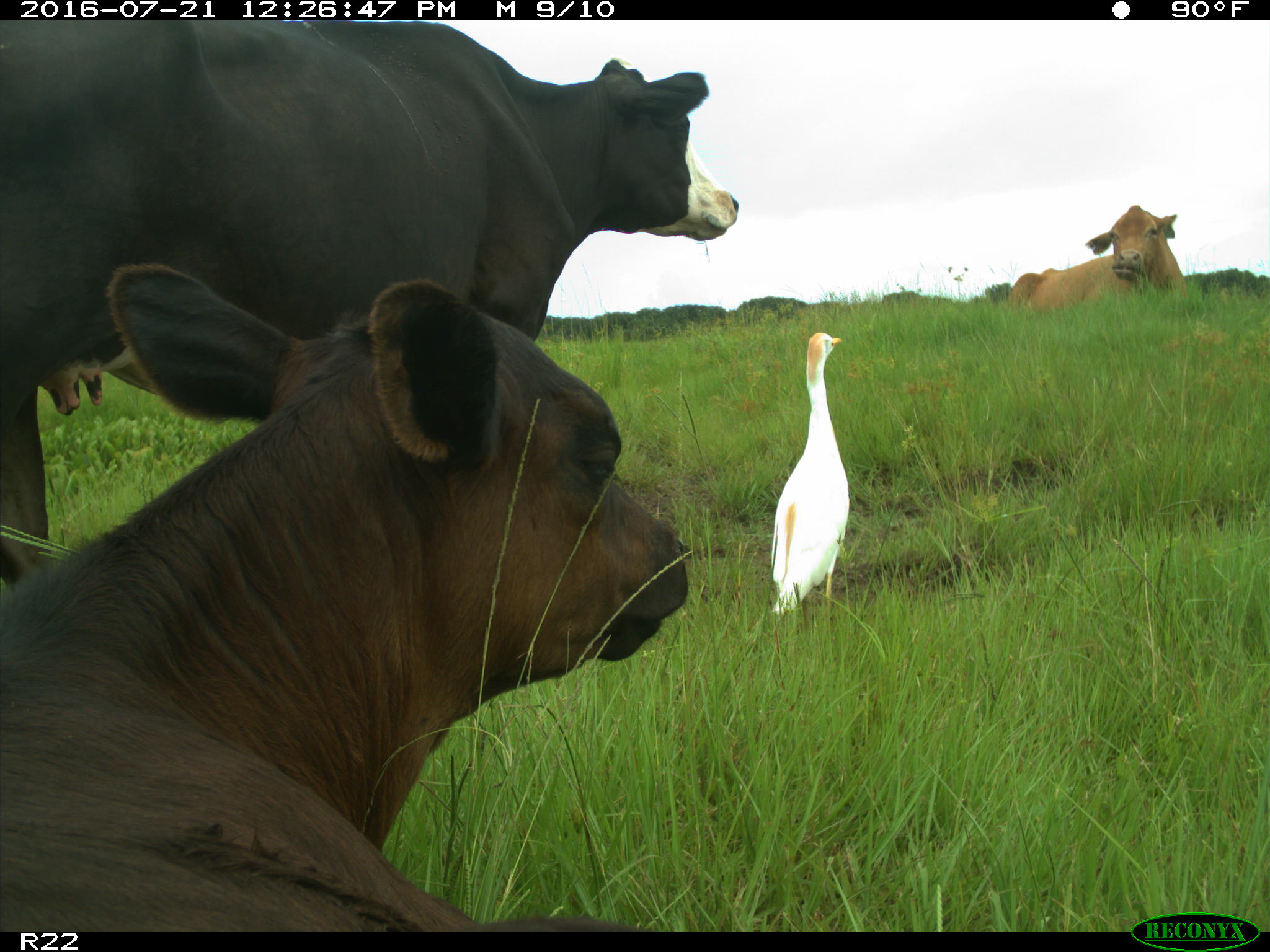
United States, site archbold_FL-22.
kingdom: Animalia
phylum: Chordata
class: Mammalia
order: Artiodactyla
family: Bovidae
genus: Bos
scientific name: Bos taurus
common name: domestic cow